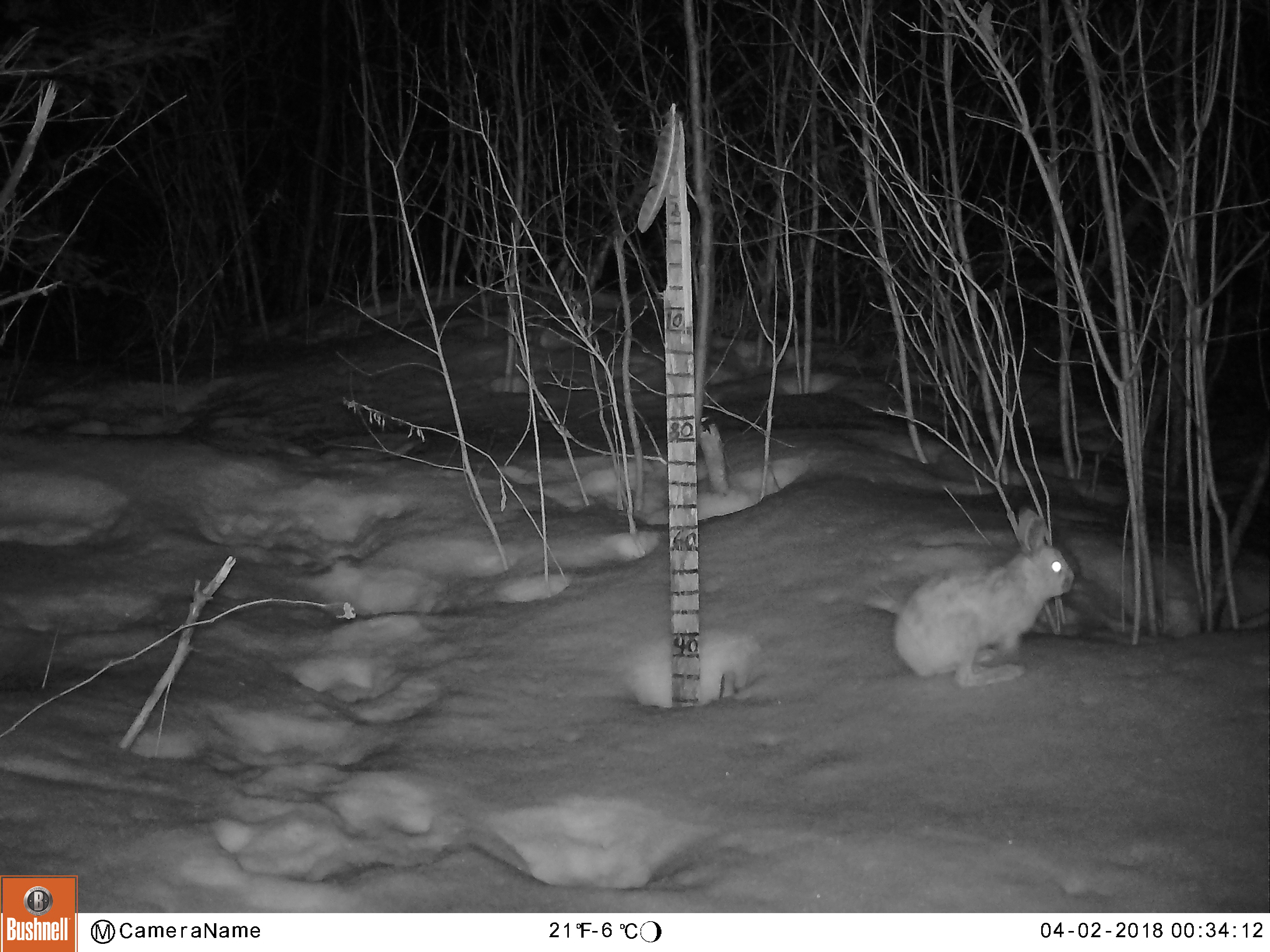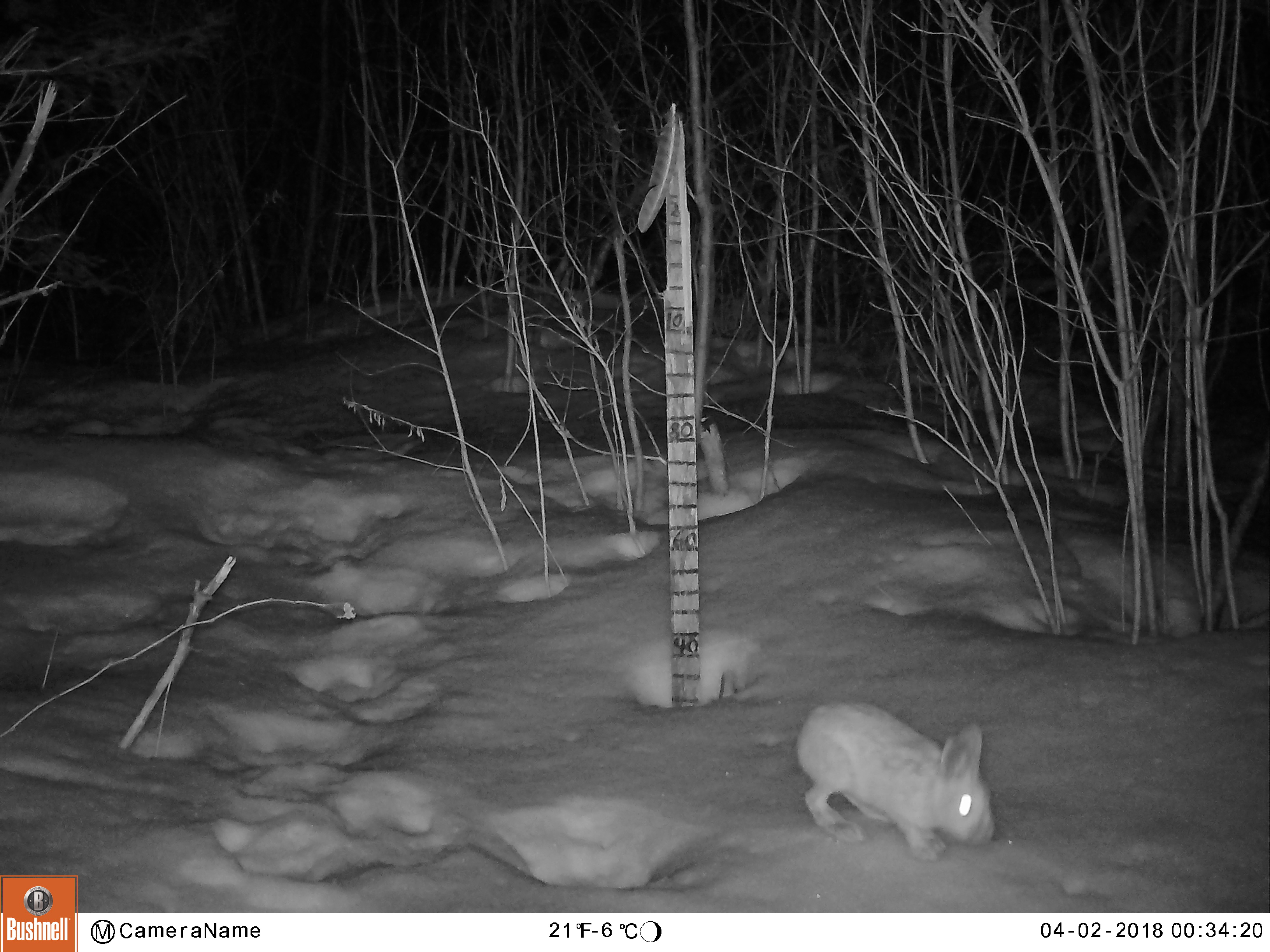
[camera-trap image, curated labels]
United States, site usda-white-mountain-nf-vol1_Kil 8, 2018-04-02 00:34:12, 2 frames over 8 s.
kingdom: Animalia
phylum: Chordata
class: Mammalia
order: Lagomorpha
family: Leporidae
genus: Lepus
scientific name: Lepus americanus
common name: snowshoe hare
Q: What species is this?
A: Snowshoe hare (Lepus americanus).